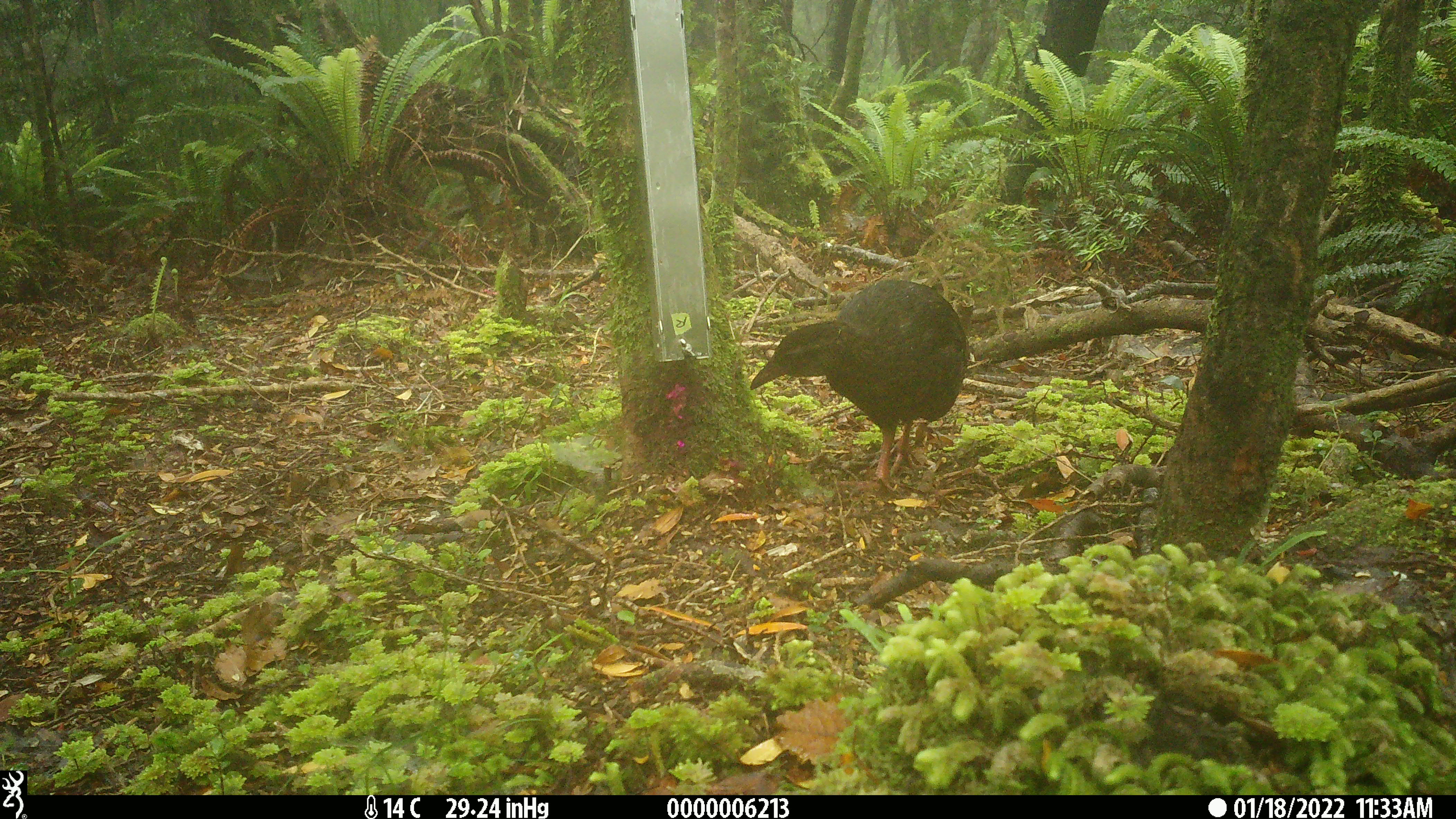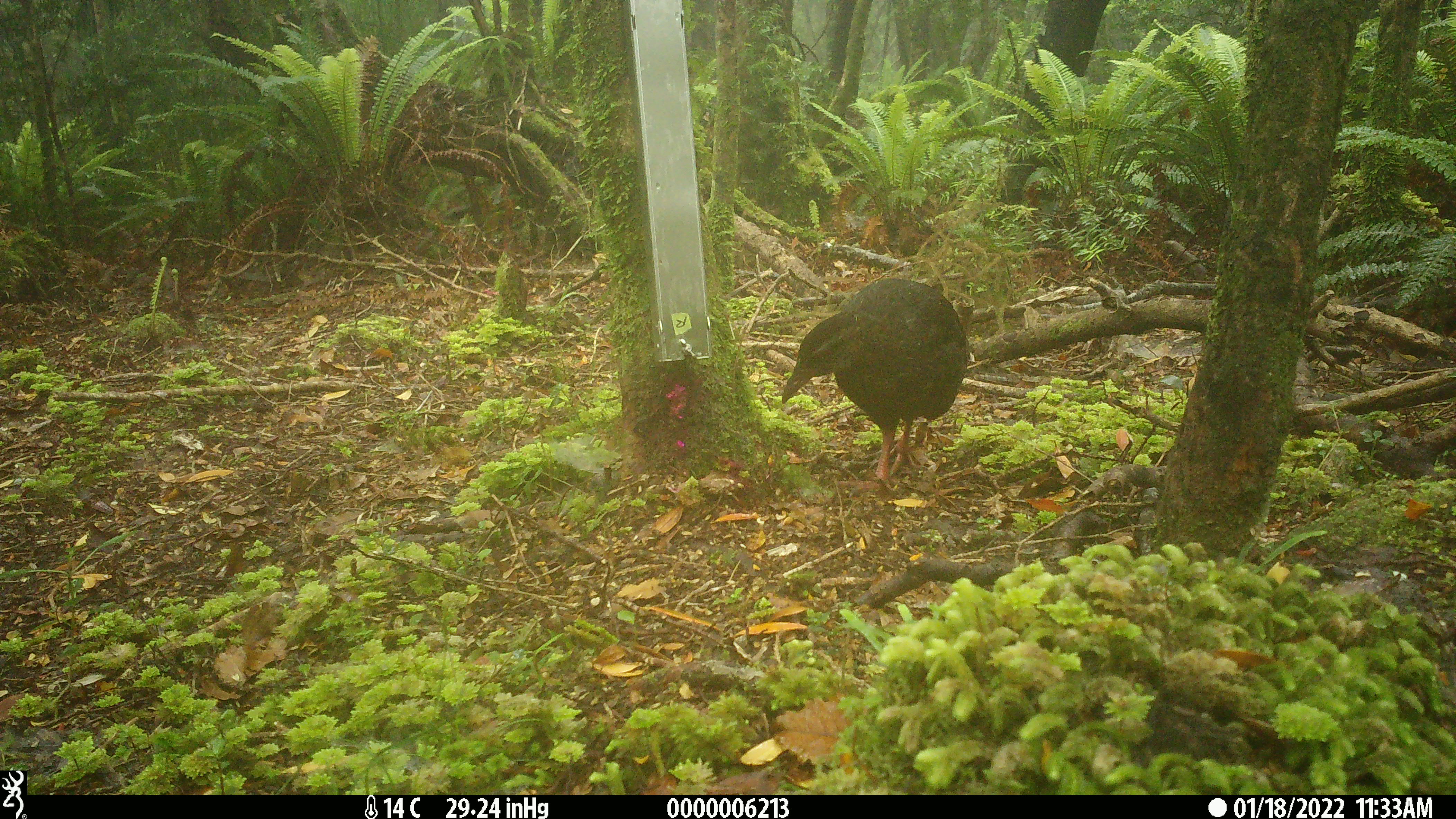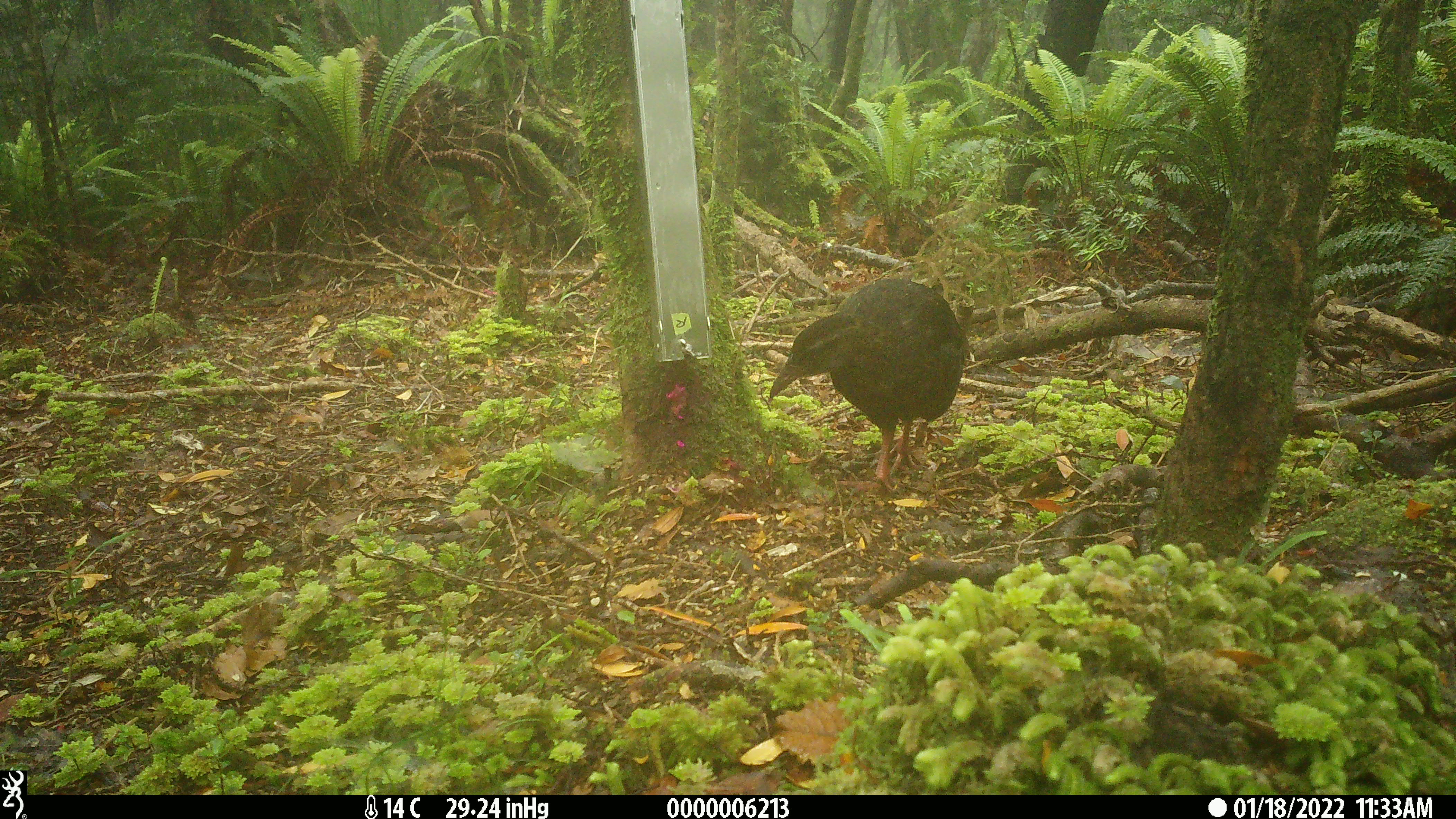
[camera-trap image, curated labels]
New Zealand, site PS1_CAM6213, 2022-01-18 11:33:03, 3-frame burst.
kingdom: Animalia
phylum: Chordata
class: Aves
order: Gruiformes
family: Rallidae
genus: Gallirallus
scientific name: Gallirallus australis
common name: weka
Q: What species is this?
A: Weka (Gallirallus australis).